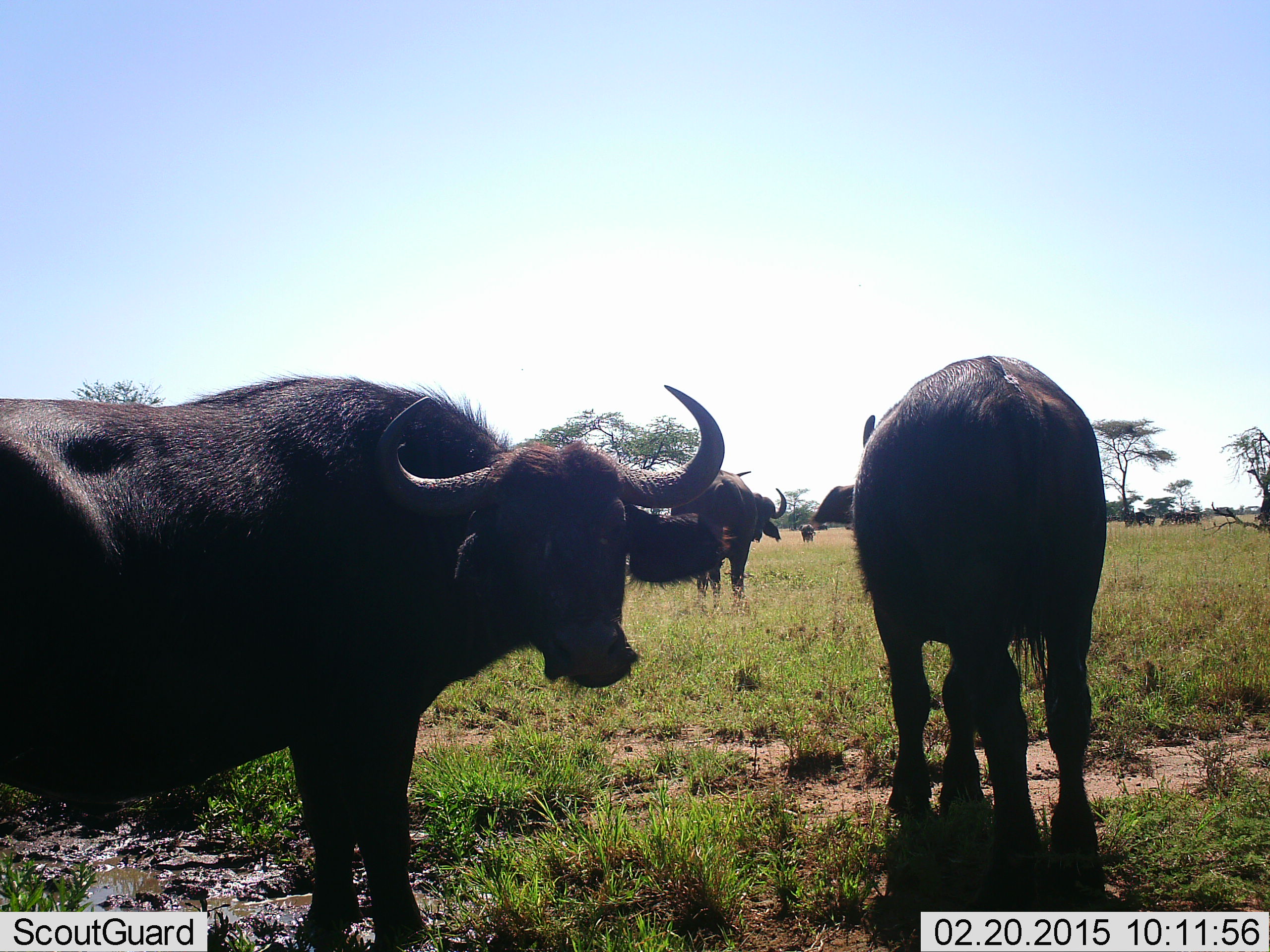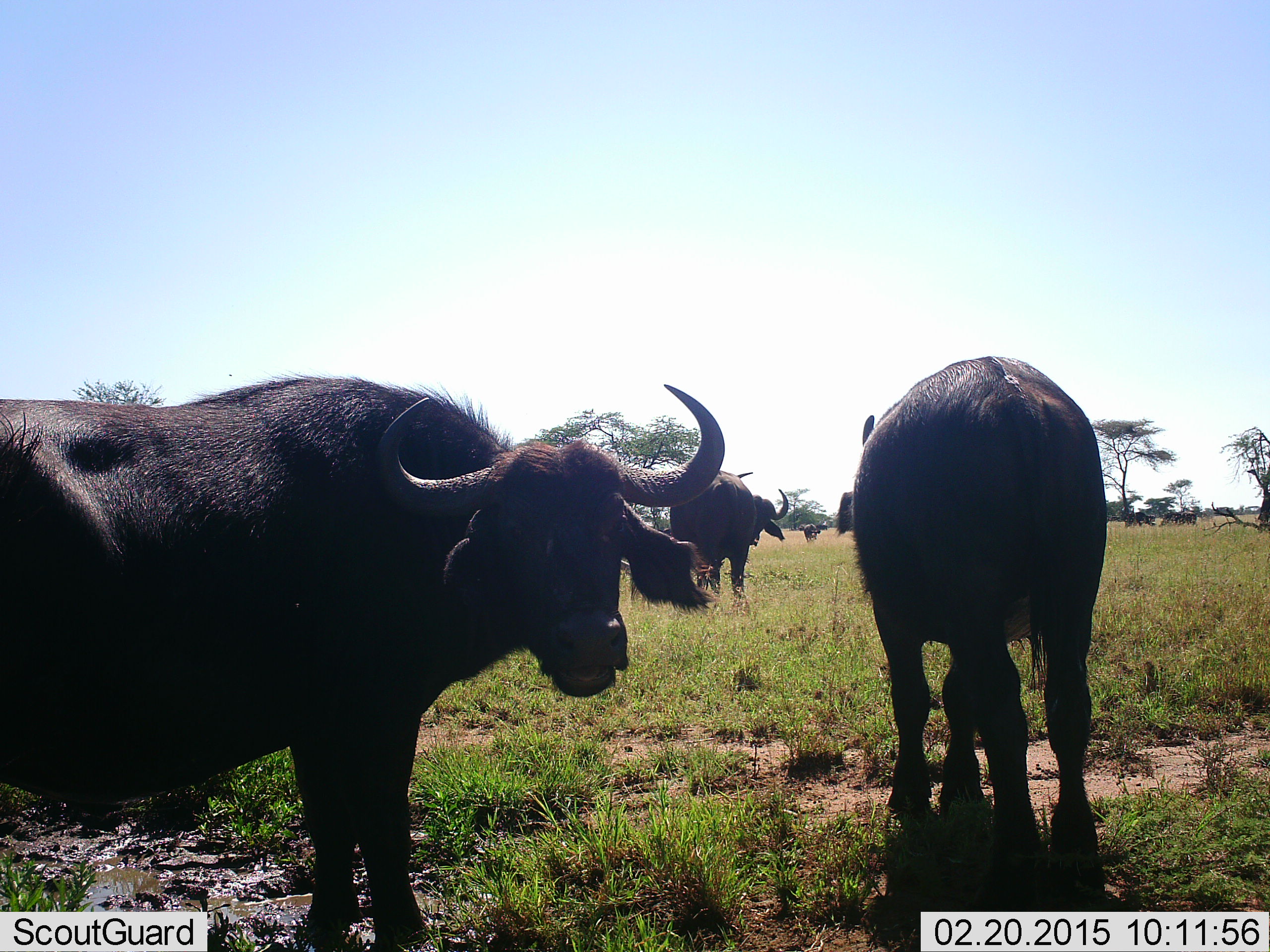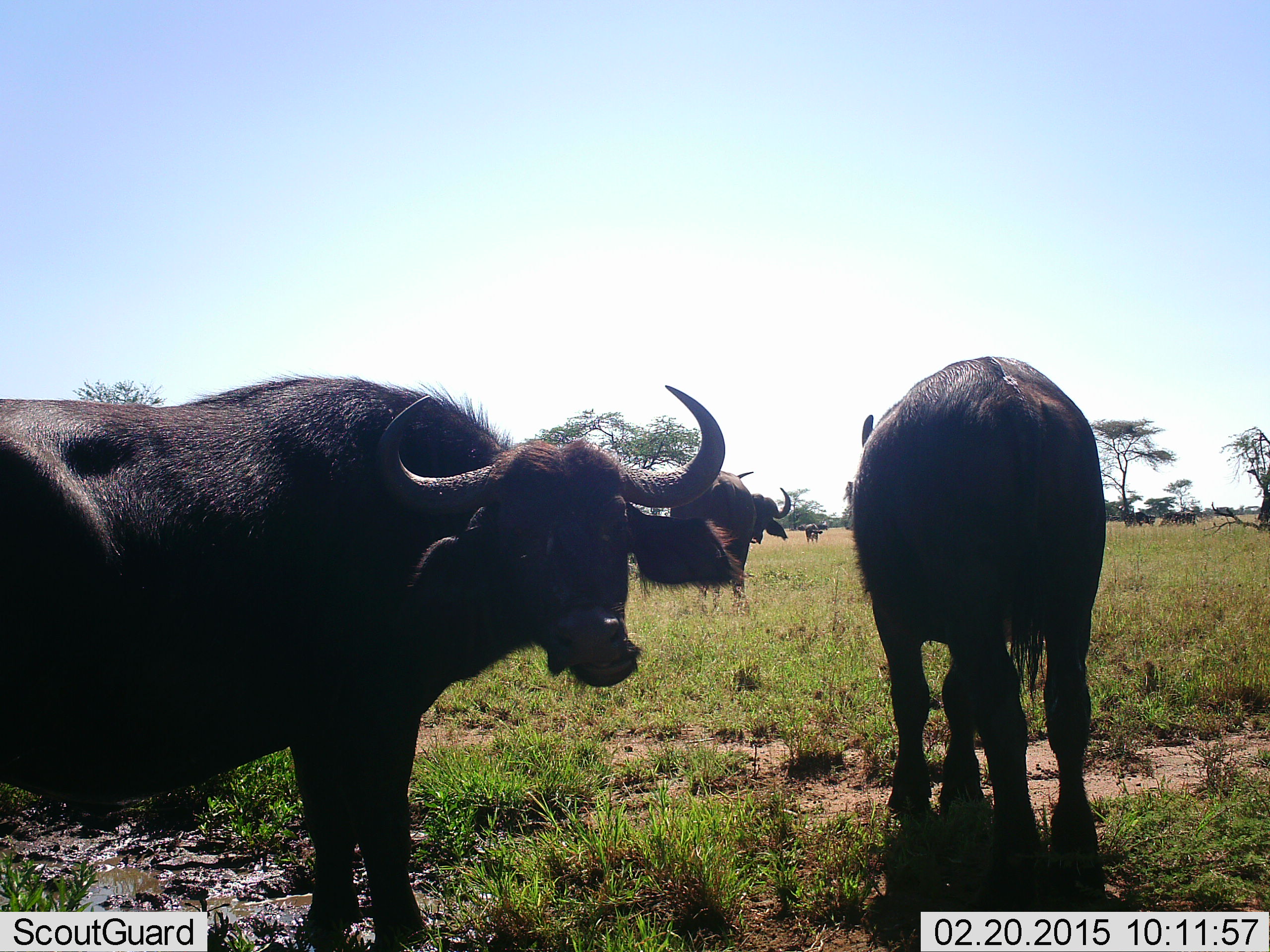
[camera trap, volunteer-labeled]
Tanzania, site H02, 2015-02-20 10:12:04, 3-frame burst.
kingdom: Animalia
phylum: Chordata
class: Mammalia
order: Artiodactyla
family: Bovidae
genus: Syncerus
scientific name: Syncerus caffer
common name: cape buffalo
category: buffalo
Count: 4.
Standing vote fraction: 70%.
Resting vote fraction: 0%.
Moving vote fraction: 30%.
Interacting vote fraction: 0%.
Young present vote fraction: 0%.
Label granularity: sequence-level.